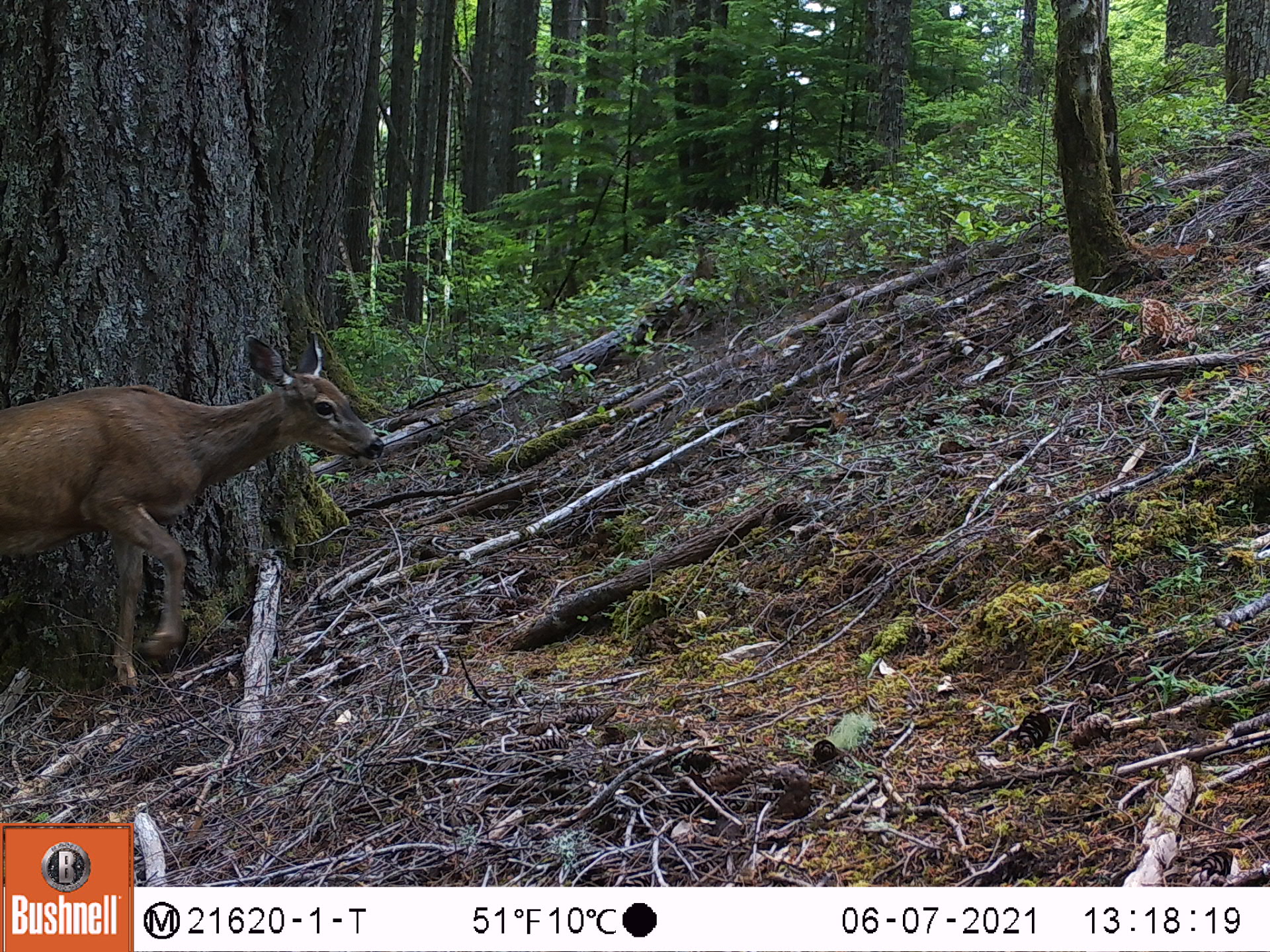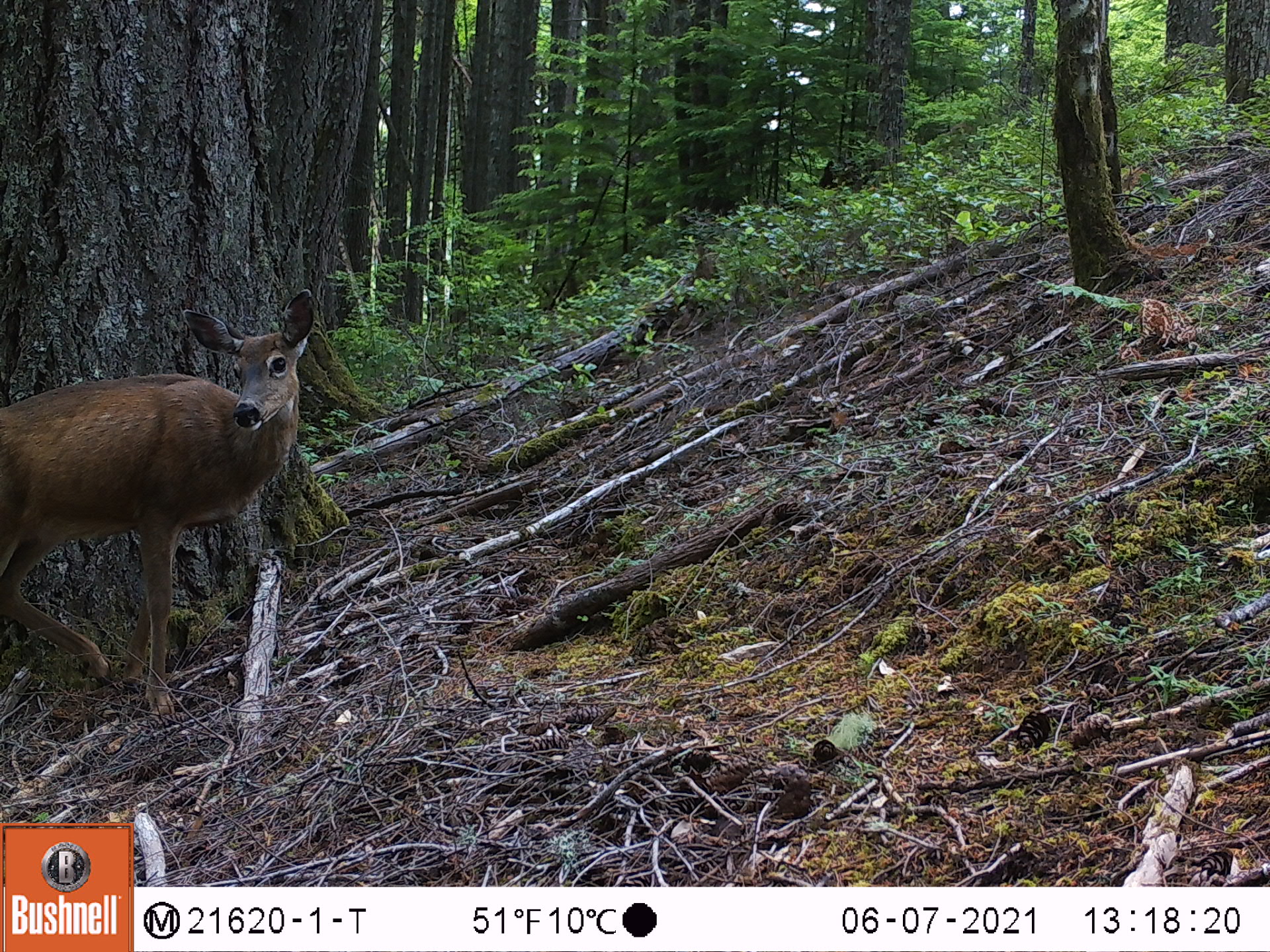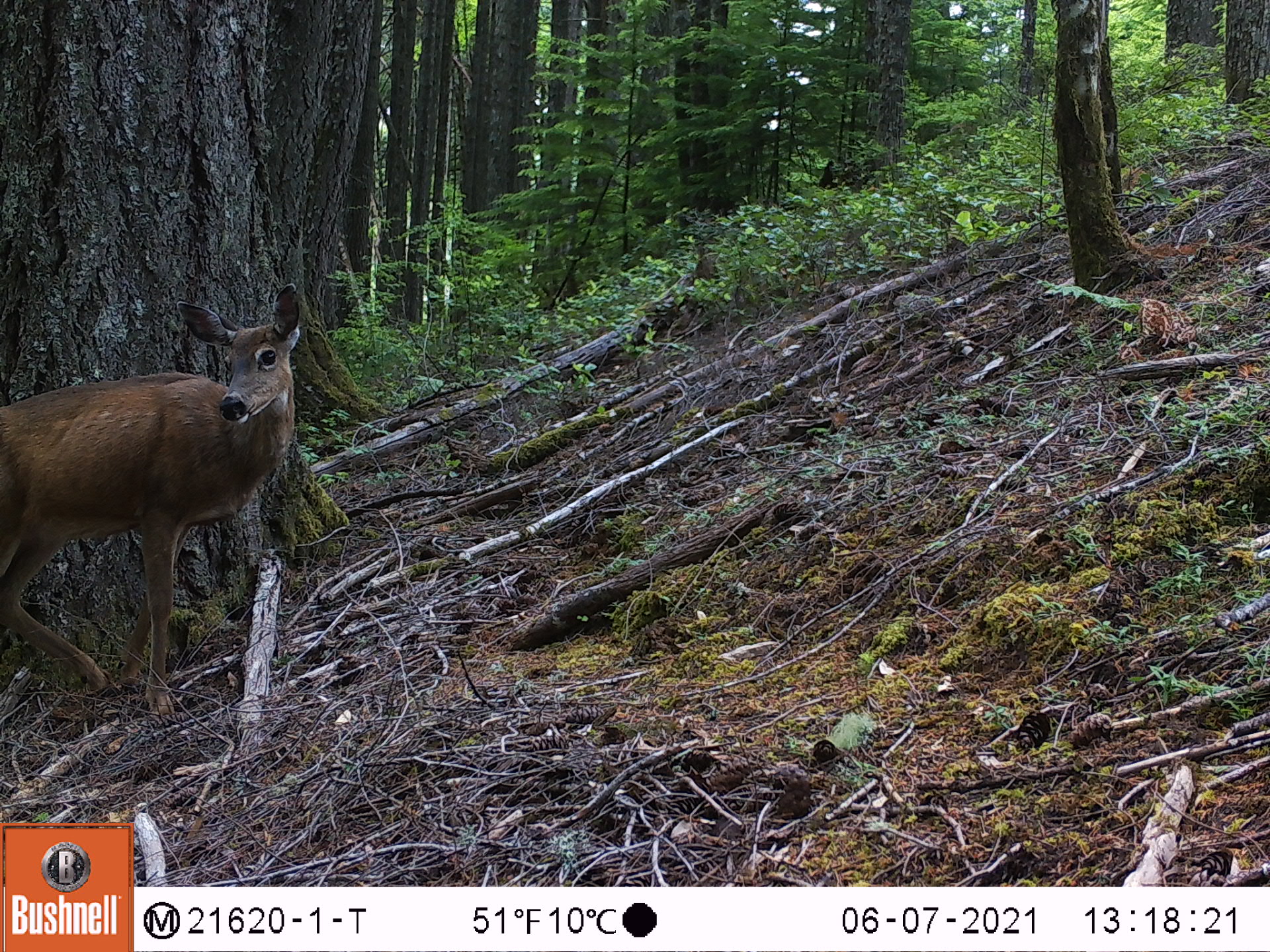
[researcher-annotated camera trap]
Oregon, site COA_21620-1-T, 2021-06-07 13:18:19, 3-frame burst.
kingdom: Animalia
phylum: Chordata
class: Mammalia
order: Artiodactyla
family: Cervidae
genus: Odocoileus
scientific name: Odocoileus hemionus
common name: black-tailed deer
Black-tailed deer (Odocoileus hemionus).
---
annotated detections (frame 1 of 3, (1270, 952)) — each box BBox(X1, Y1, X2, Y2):
black-tailed deer: BBox(0, 321, 392, 723)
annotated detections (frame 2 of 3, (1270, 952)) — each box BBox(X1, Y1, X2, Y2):
black-tailed deer: BBox(0, 279, 340, 754)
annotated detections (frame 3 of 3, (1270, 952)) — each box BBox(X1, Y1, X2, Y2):
black-tailed deer: BBox(0, 268, 328, 744)